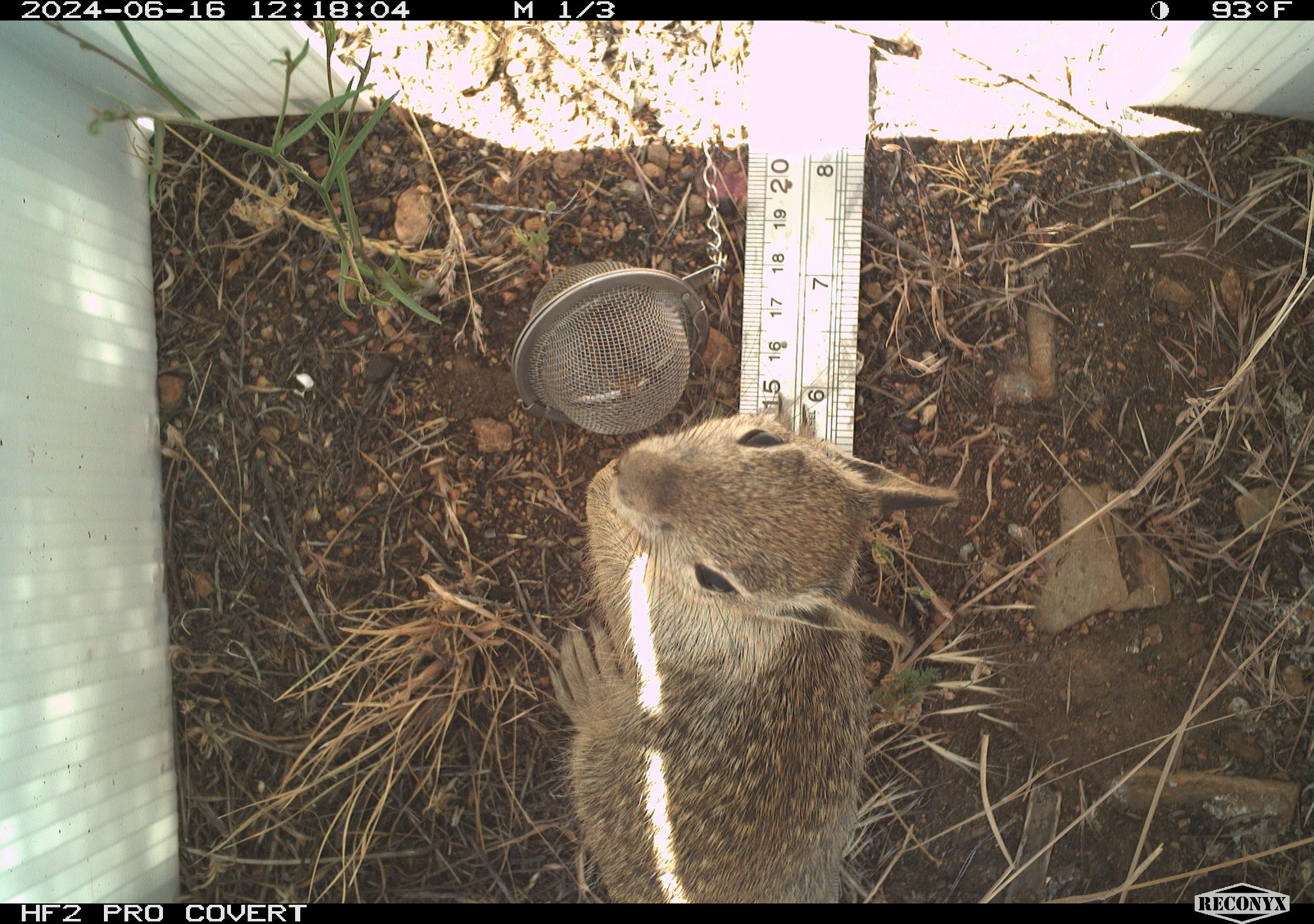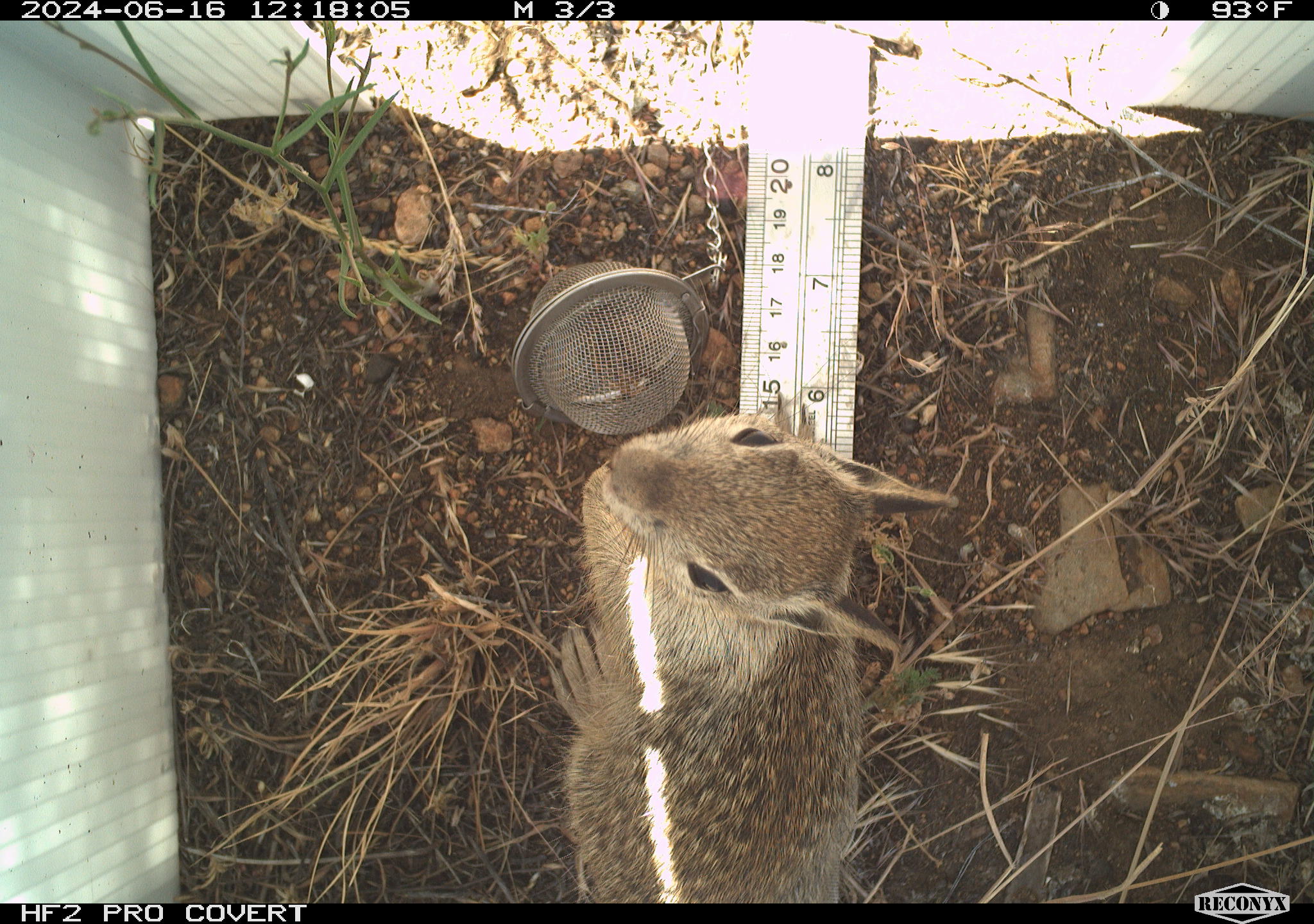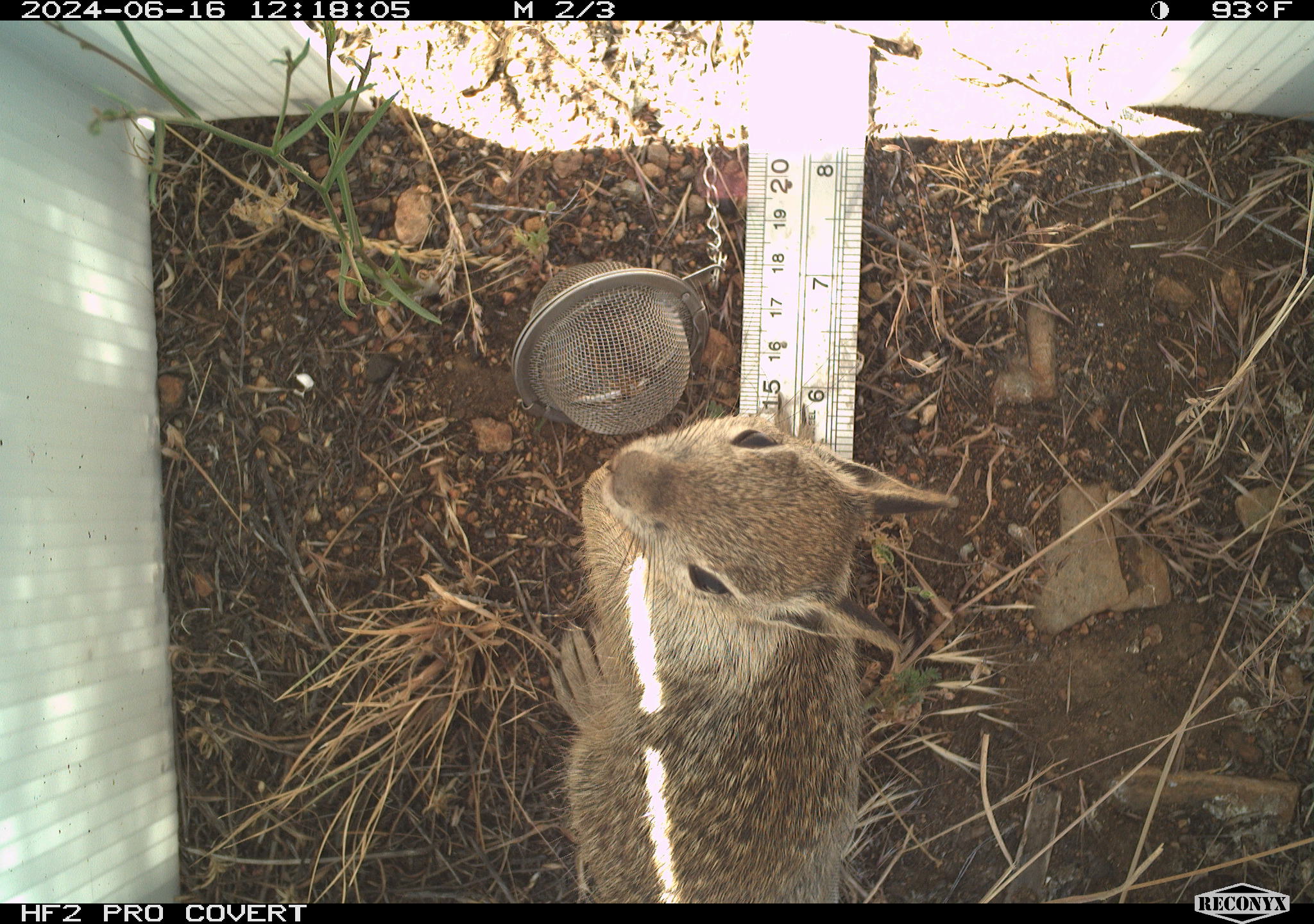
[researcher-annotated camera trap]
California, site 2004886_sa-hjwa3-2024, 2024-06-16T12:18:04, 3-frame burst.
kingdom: Animalia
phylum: Chordata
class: Mammalia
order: Rodentia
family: Sciuridae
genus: Otospermophilus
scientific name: Otospermophilus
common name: north american rock squirrels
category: otospermophilus species